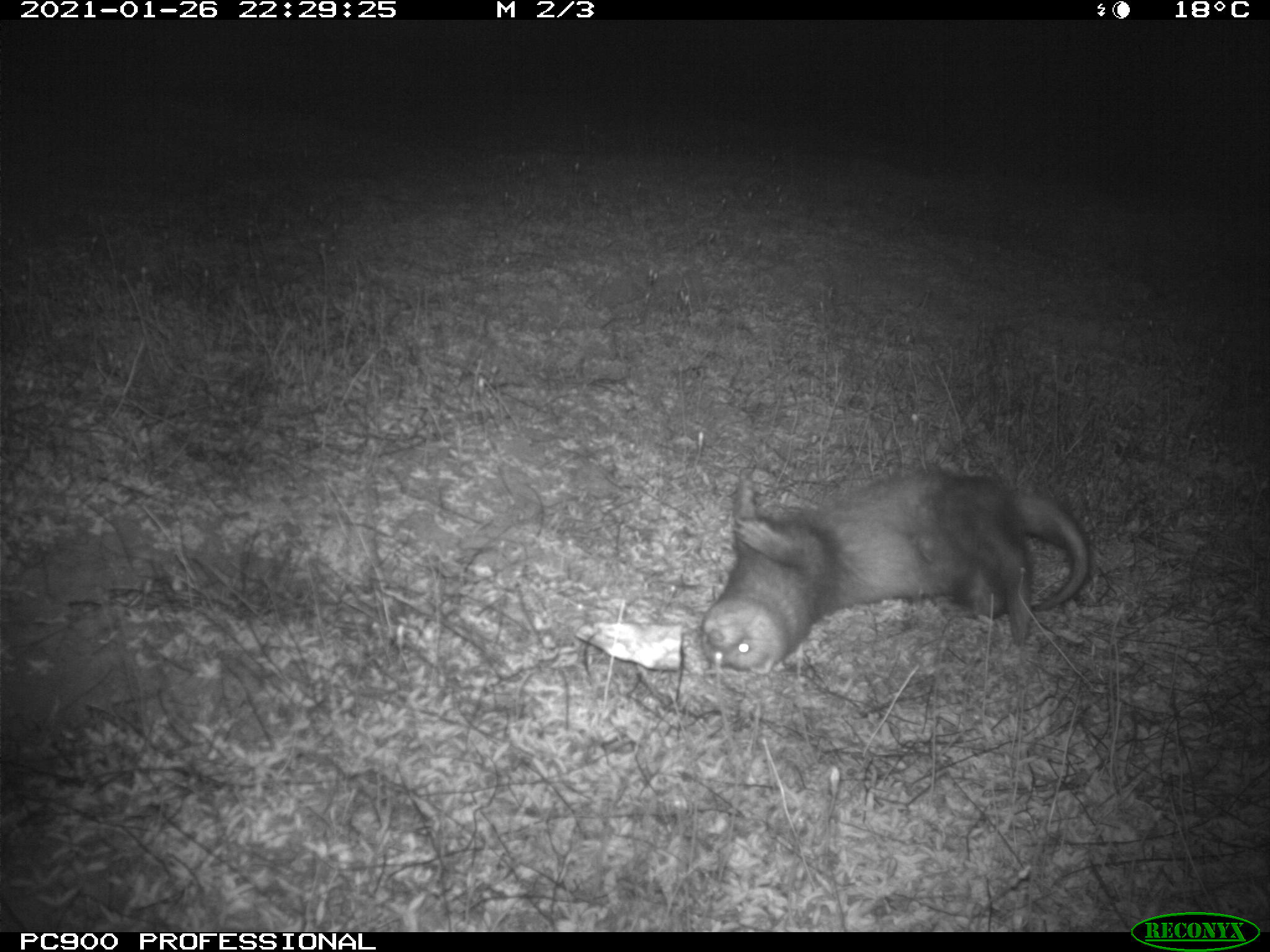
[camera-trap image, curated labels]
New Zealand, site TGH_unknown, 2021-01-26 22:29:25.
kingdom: Animalia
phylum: Chordata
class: Mammalia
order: Carnivora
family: Mustelidae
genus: Mustela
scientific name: Mustela furo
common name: ferret